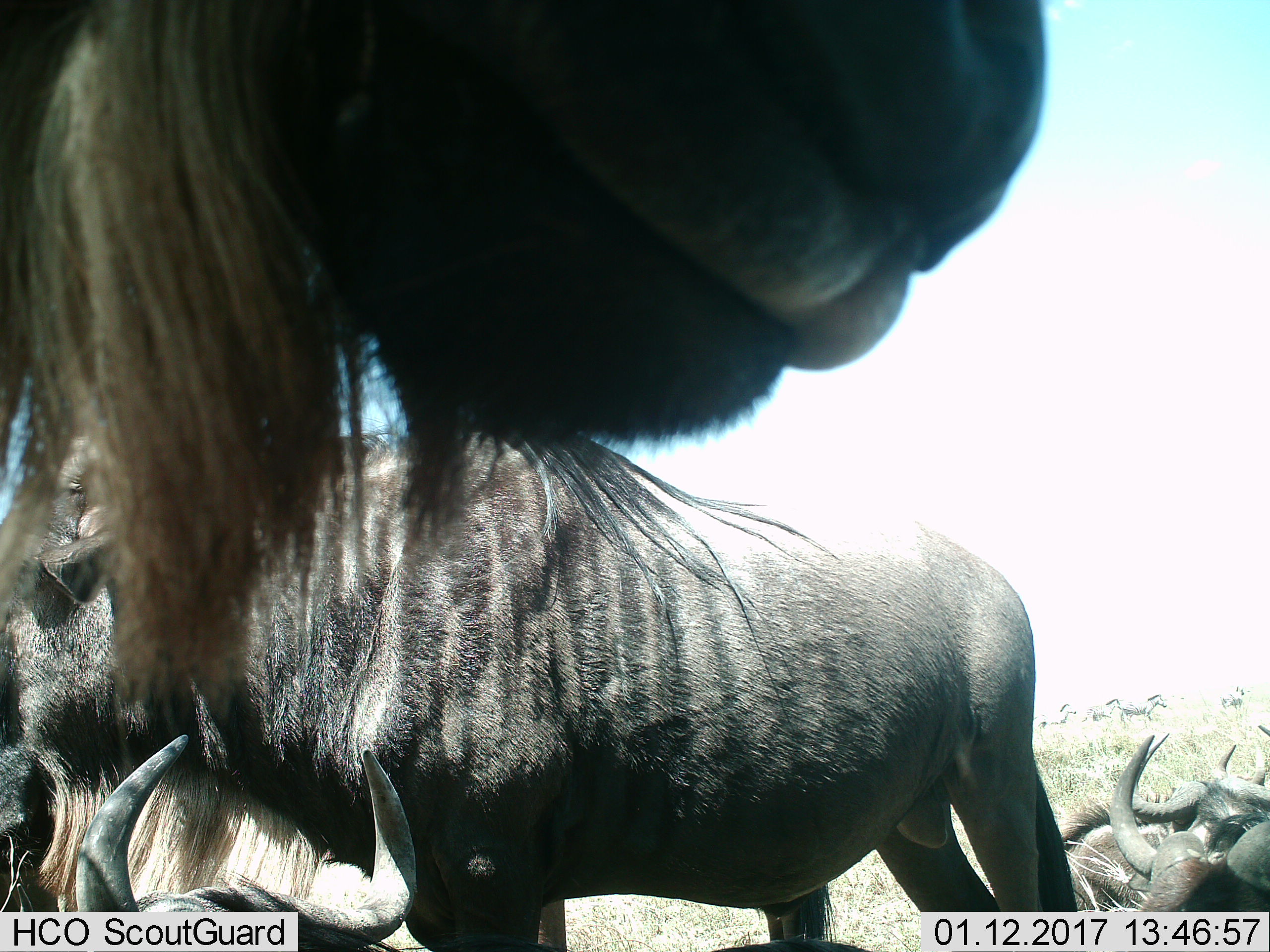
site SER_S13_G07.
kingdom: Animalia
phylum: Chordata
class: Mammalia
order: Artiodactyla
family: Bovidae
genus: Connochaetes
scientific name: Connochaetes taurinus taurinus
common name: blue wildebeest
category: wildebeestblue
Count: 5.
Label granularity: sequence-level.